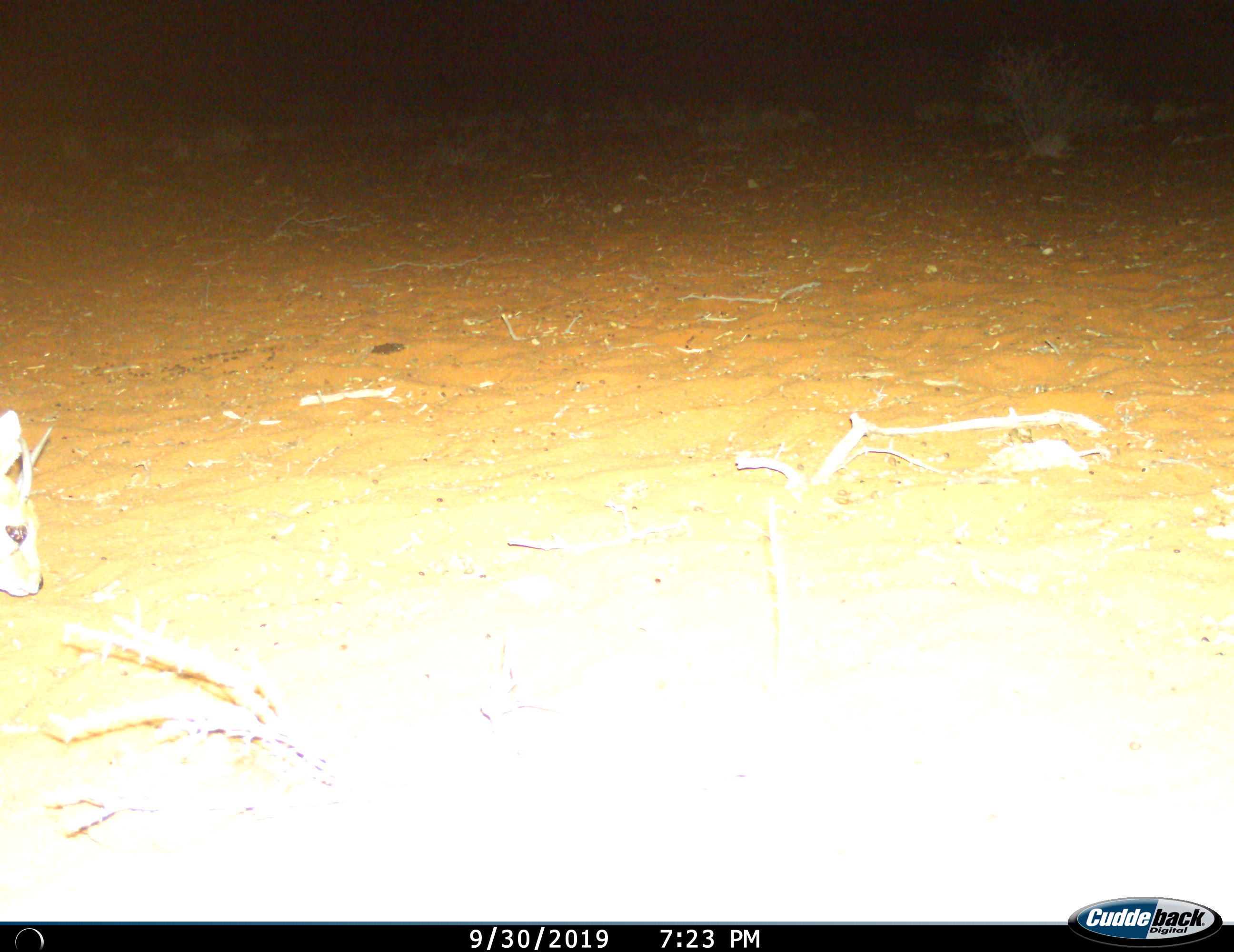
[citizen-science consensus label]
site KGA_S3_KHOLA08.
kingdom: Animalia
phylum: Chordata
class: Mammalia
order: Artiodactyla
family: Bovidae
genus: Raphicerus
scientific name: Raphicerus campestris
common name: steenbok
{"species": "steenbok (Raphicerus campestris)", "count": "1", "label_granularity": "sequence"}